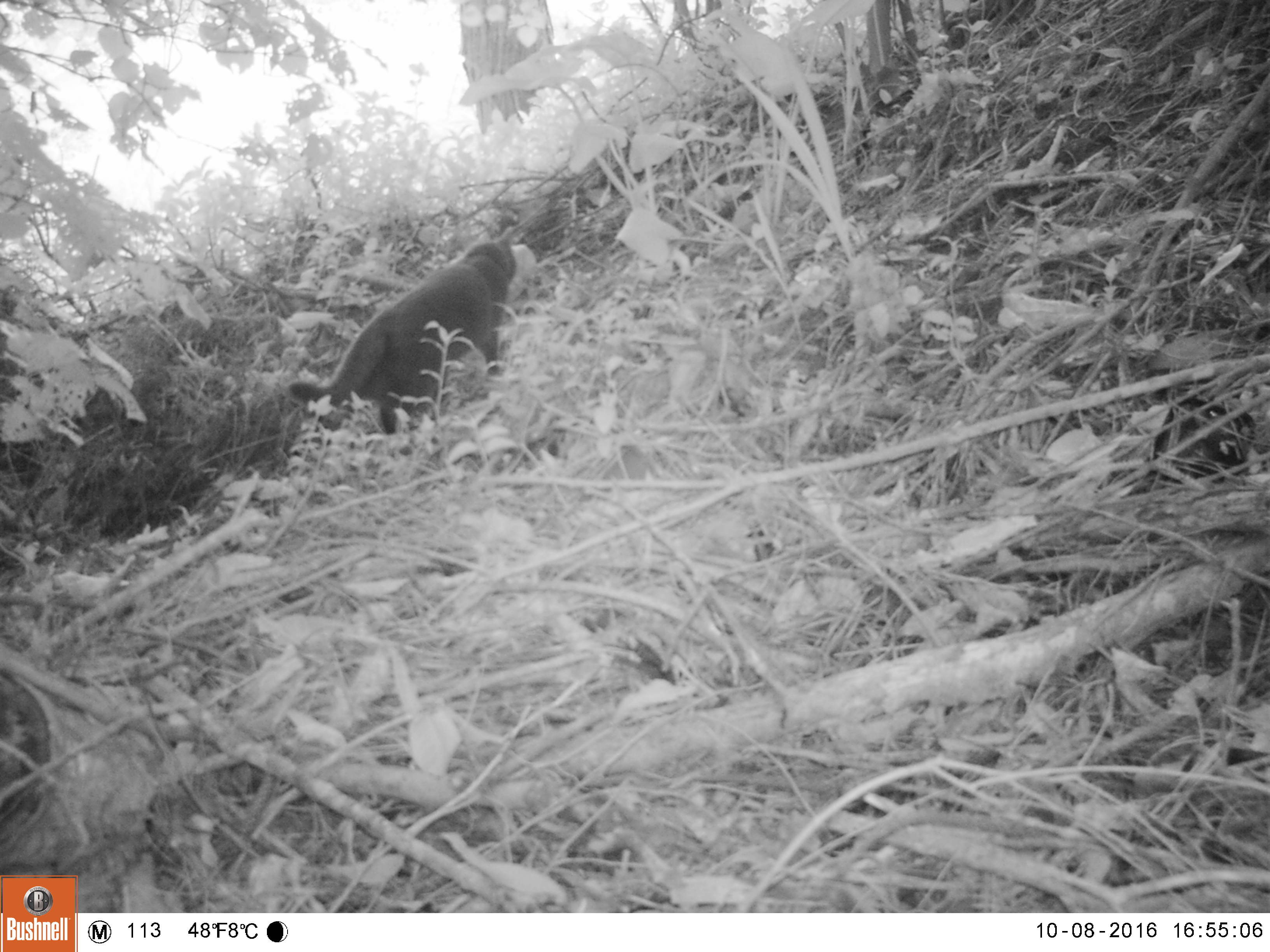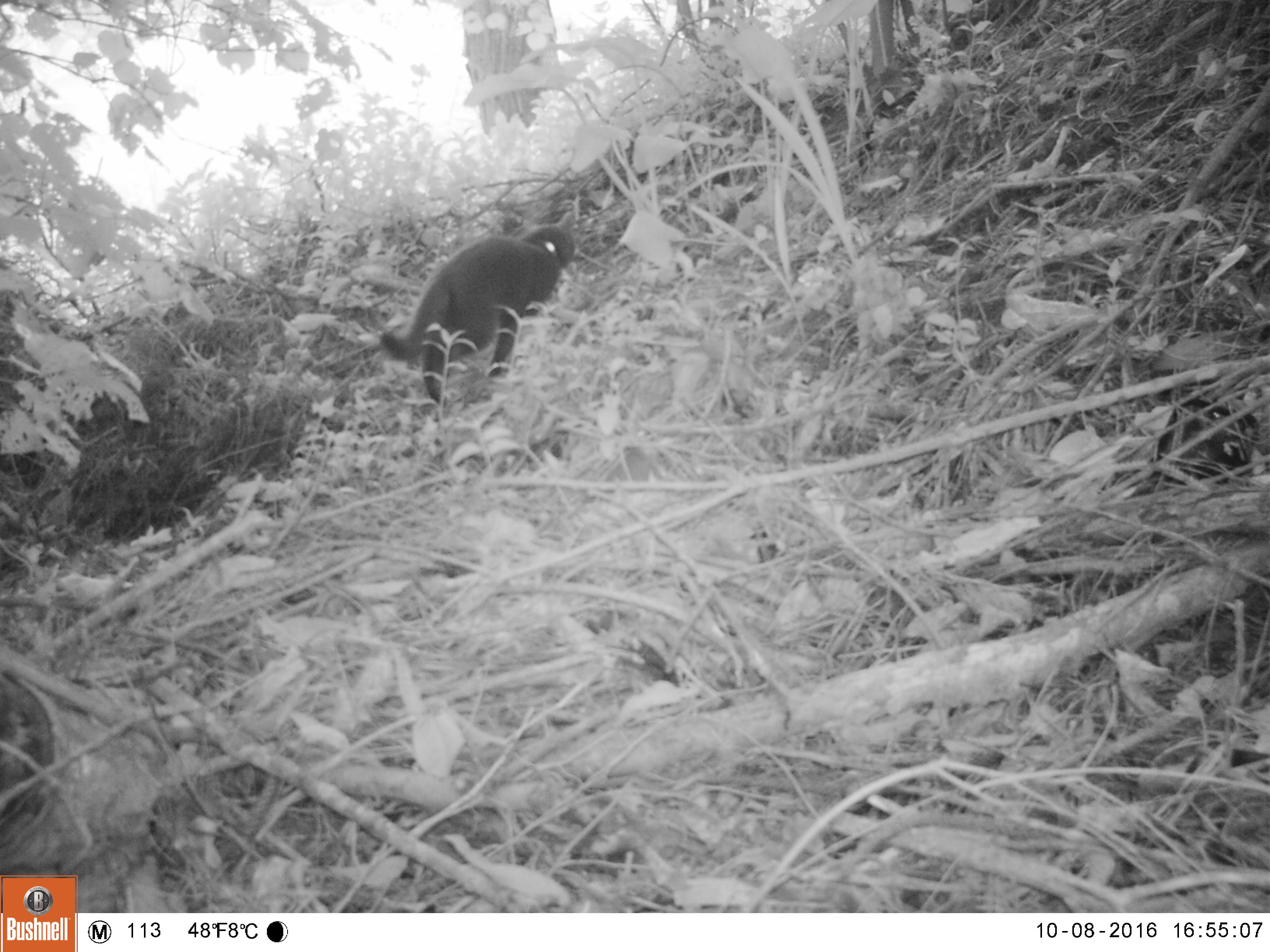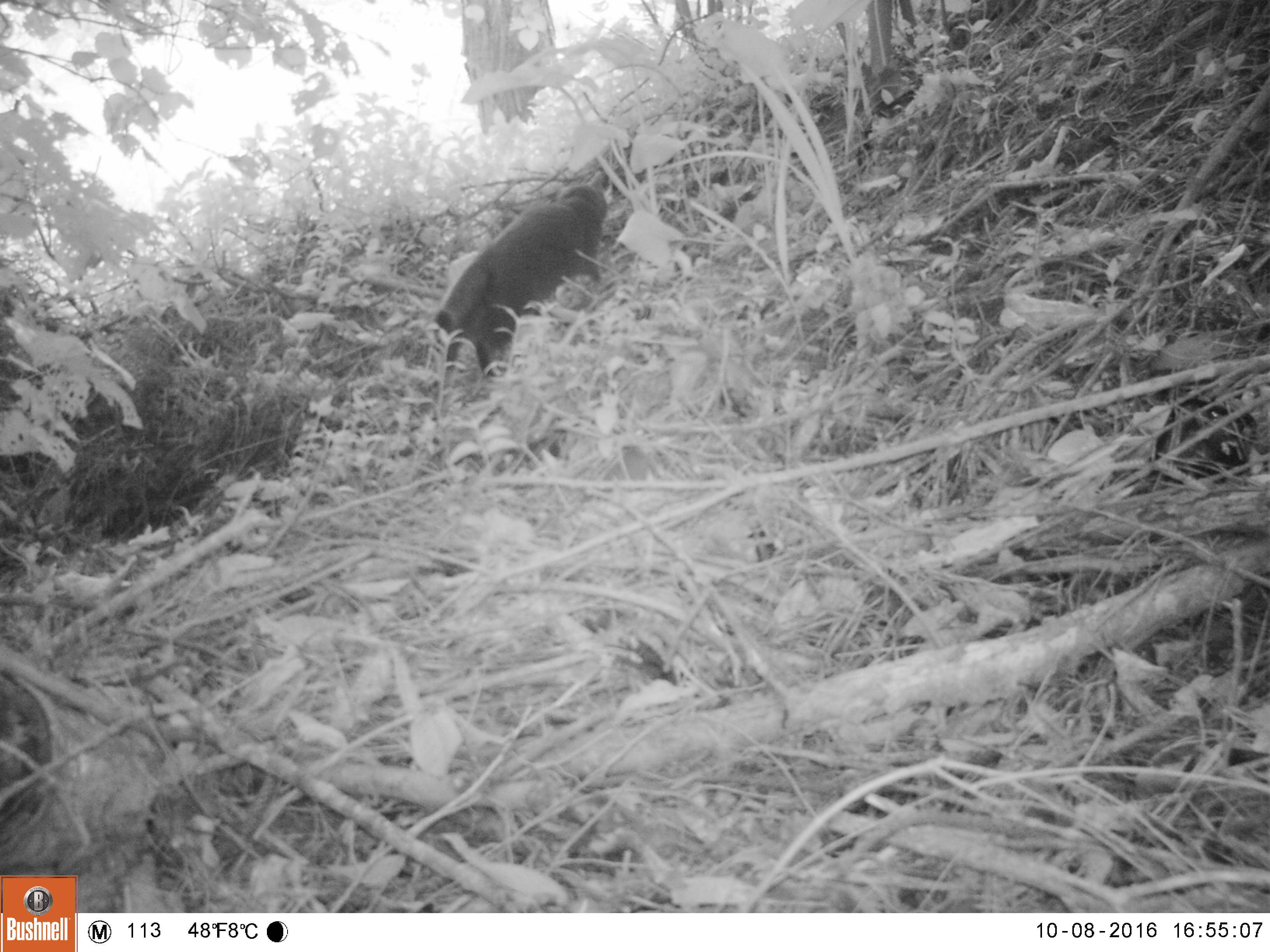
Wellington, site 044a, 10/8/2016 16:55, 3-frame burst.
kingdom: Animalia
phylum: Chordata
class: Mammalia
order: Carnivora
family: Felidae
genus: Felis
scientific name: Felis catus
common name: cat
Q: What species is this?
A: Cat (Felis catus).